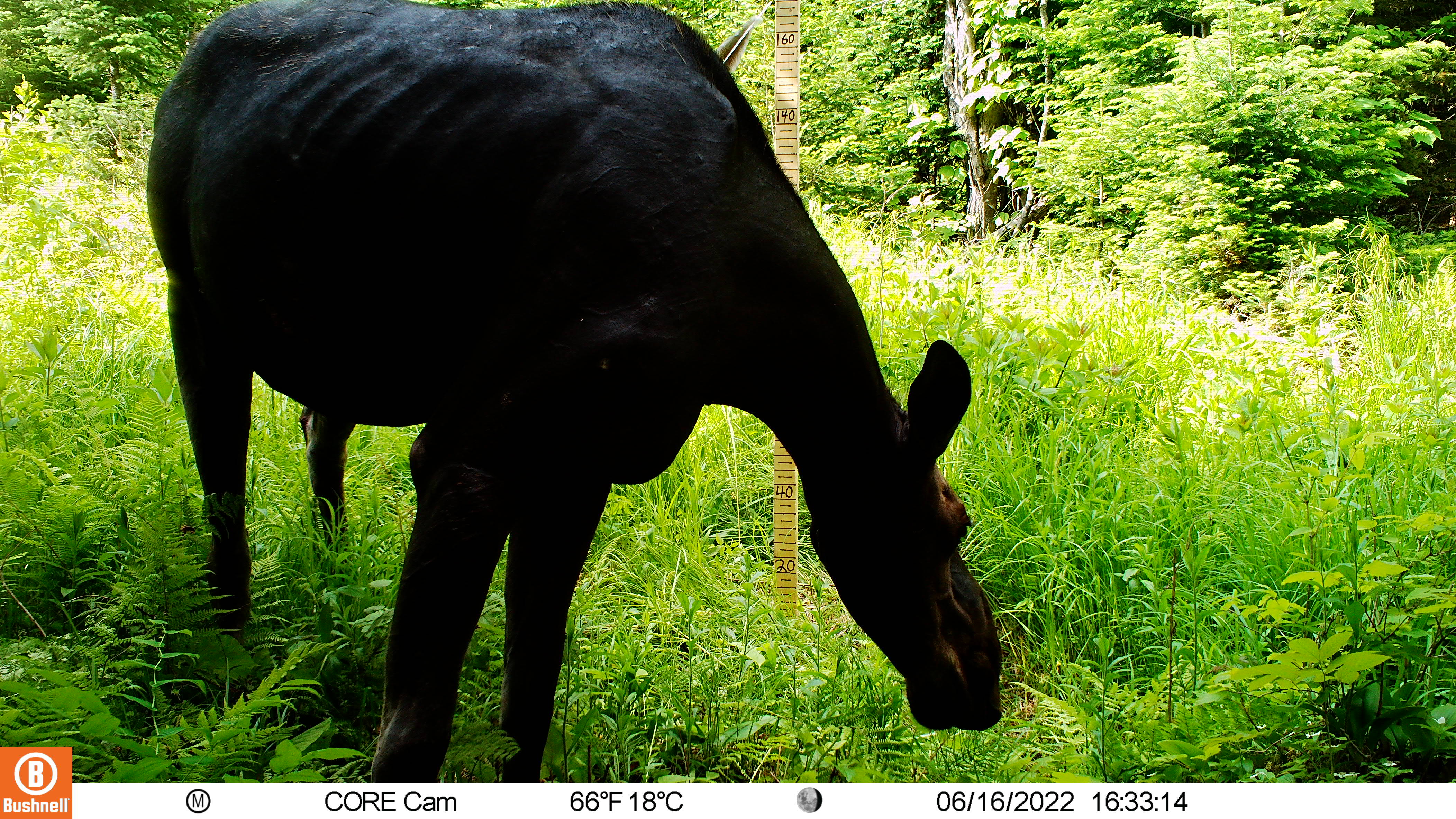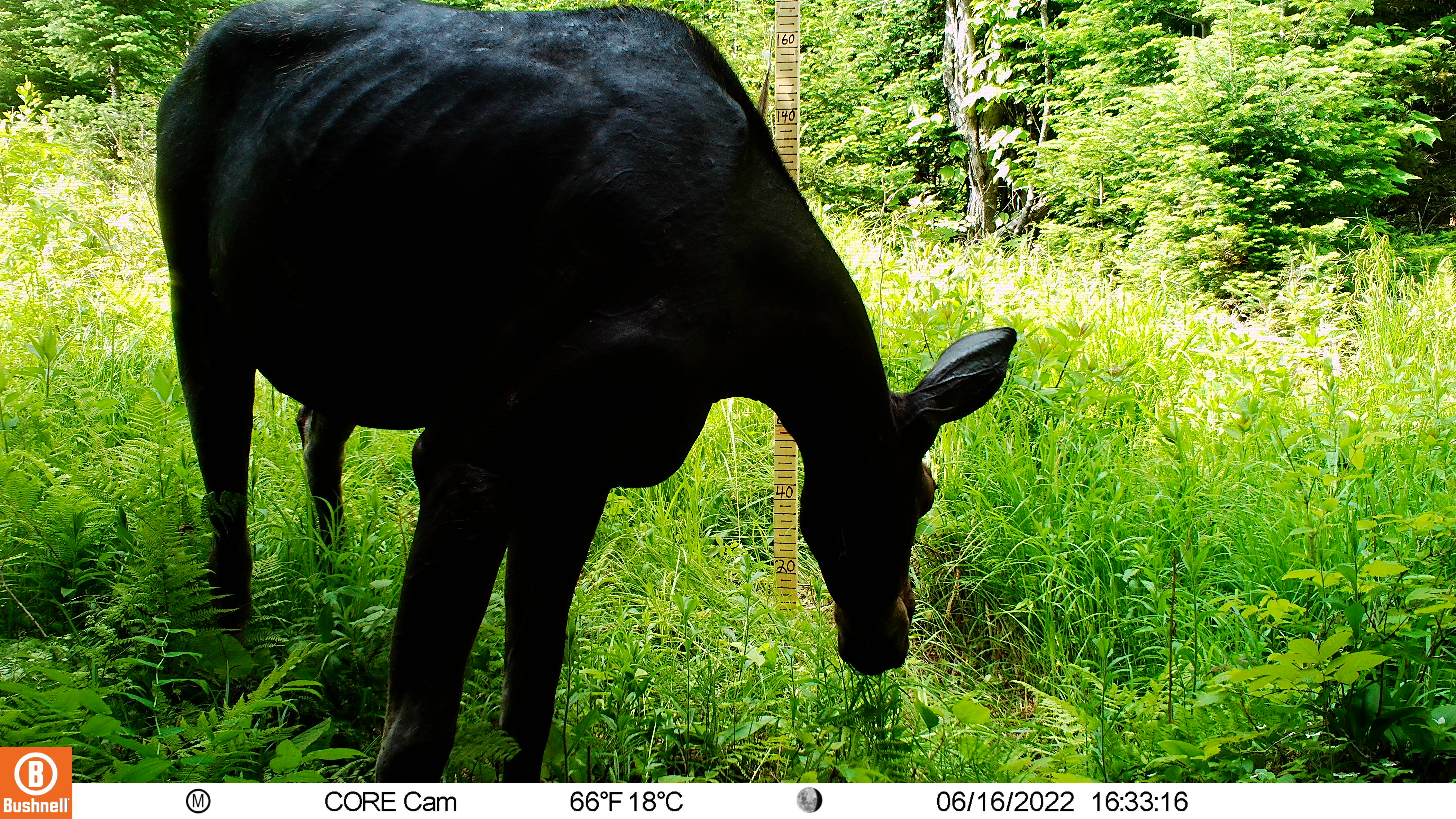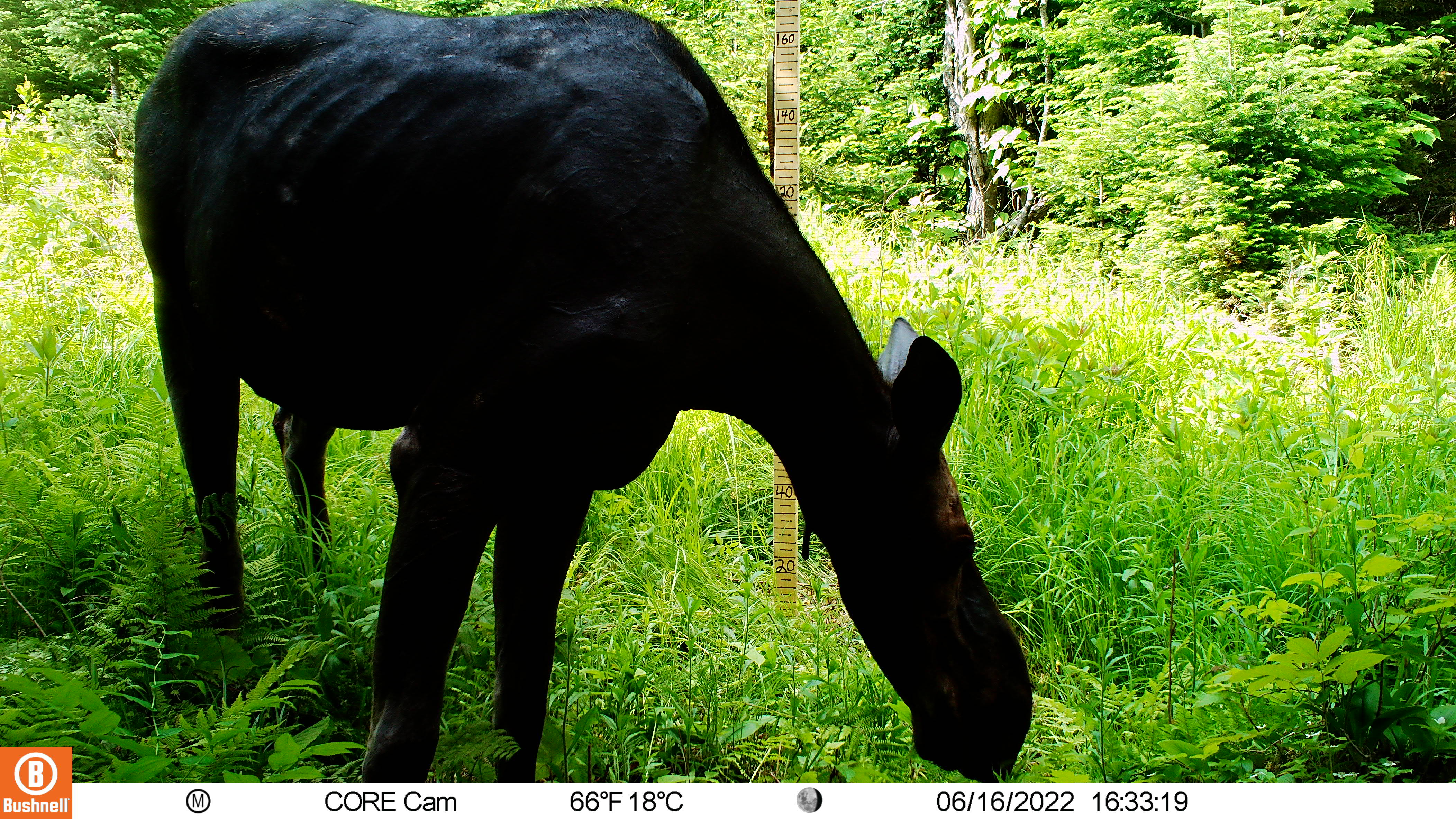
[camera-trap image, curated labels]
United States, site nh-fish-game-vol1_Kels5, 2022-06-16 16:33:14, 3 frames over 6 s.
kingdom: Animalia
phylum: Chordata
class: Mammalia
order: Artiodactyla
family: Cervidae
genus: Alces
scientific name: Alces alces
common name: moose